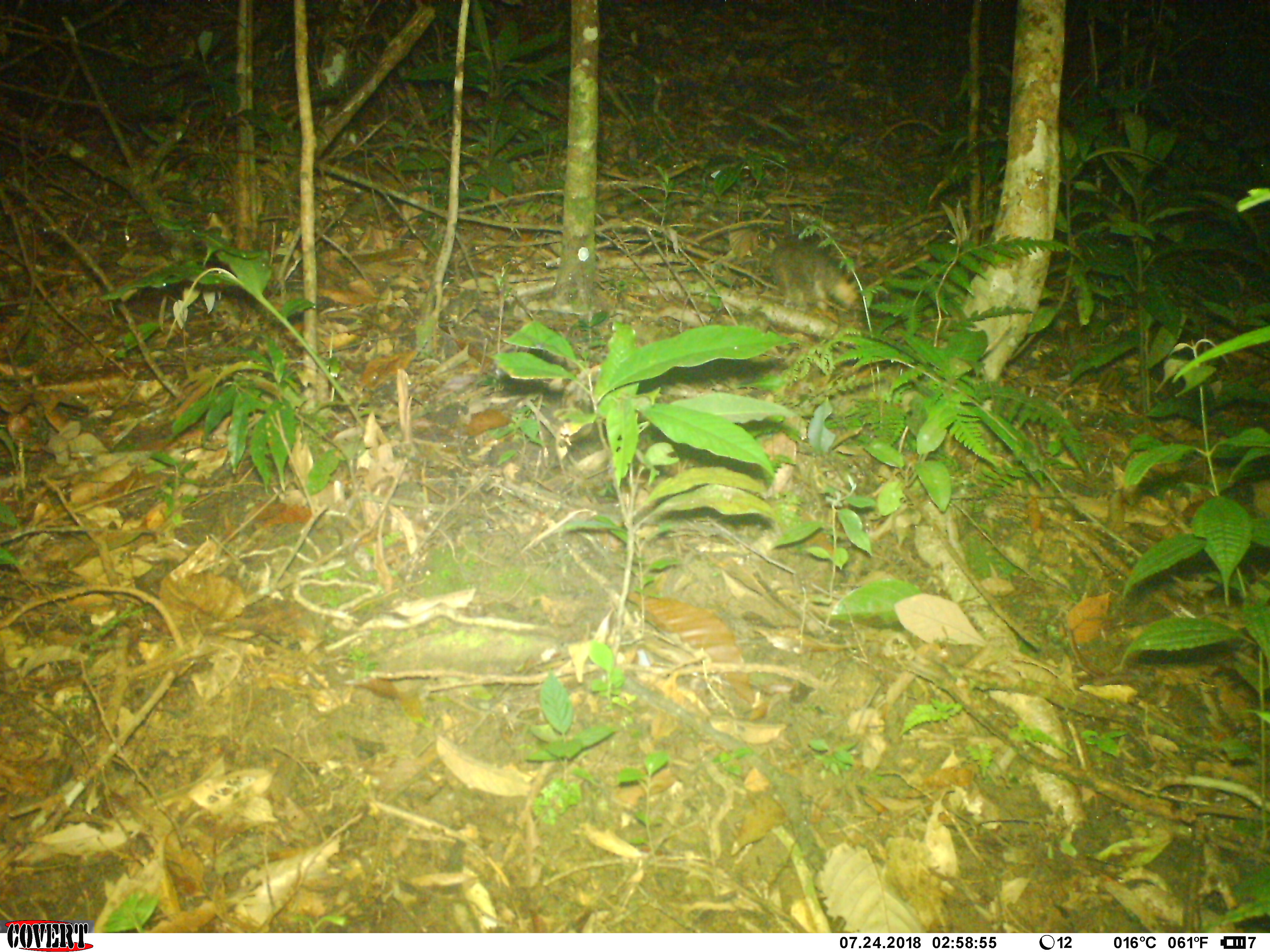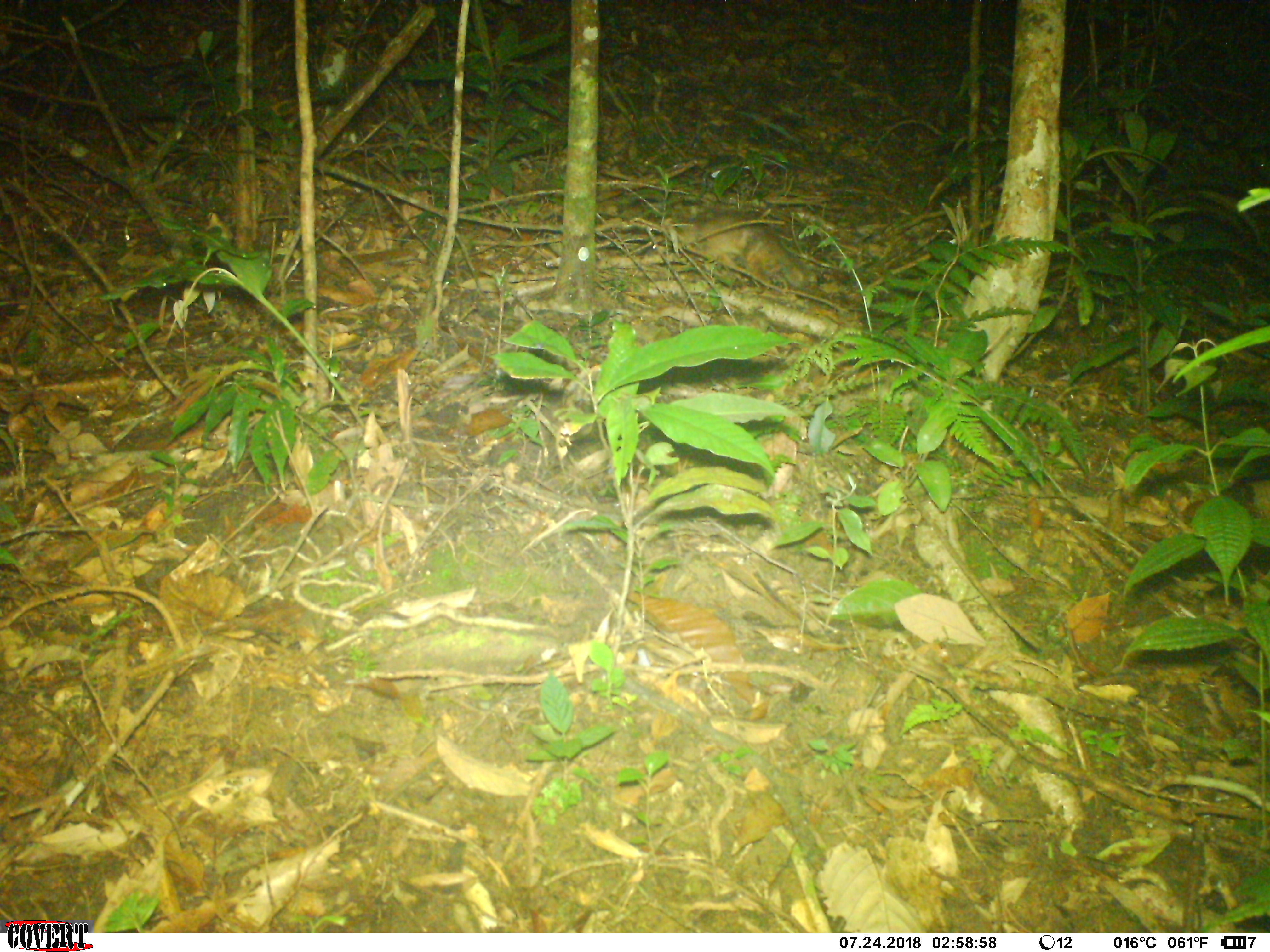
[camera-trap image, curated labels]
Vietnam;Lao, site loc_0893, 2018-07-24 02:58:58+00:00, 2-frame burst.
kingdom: Animalia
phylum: Chordata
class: Mammalia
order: Carnivora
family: Mustelidae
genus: Melogale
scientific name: Melogale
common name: ferret badger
Ferret badger (Melogale). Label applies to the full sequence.